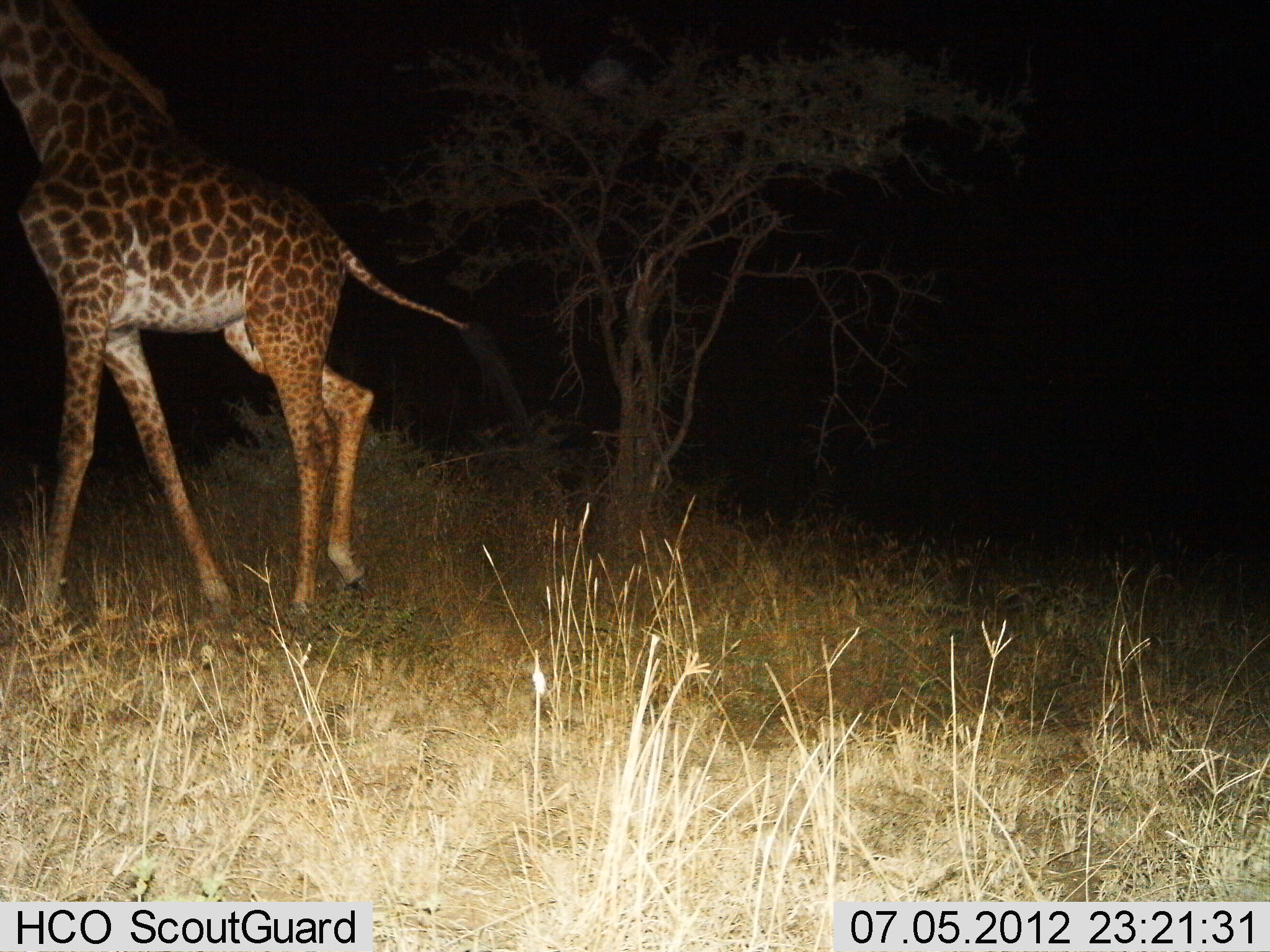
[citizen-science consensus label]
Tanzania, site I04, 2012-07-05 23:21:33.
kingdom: Animalia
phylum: Chordata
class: Mammalia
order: Artiodactyla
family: Giraffidae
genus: Giraffa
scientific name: Giraffa camelopardalis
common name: giraffe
Giraffe (Giraffa camelopardalis), count 1. Behavior (volunteer vote fractions): standing 0%, resting 0%, moving 100%, interacting 0%. Young present (vote fraction): 0%. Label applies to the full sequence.